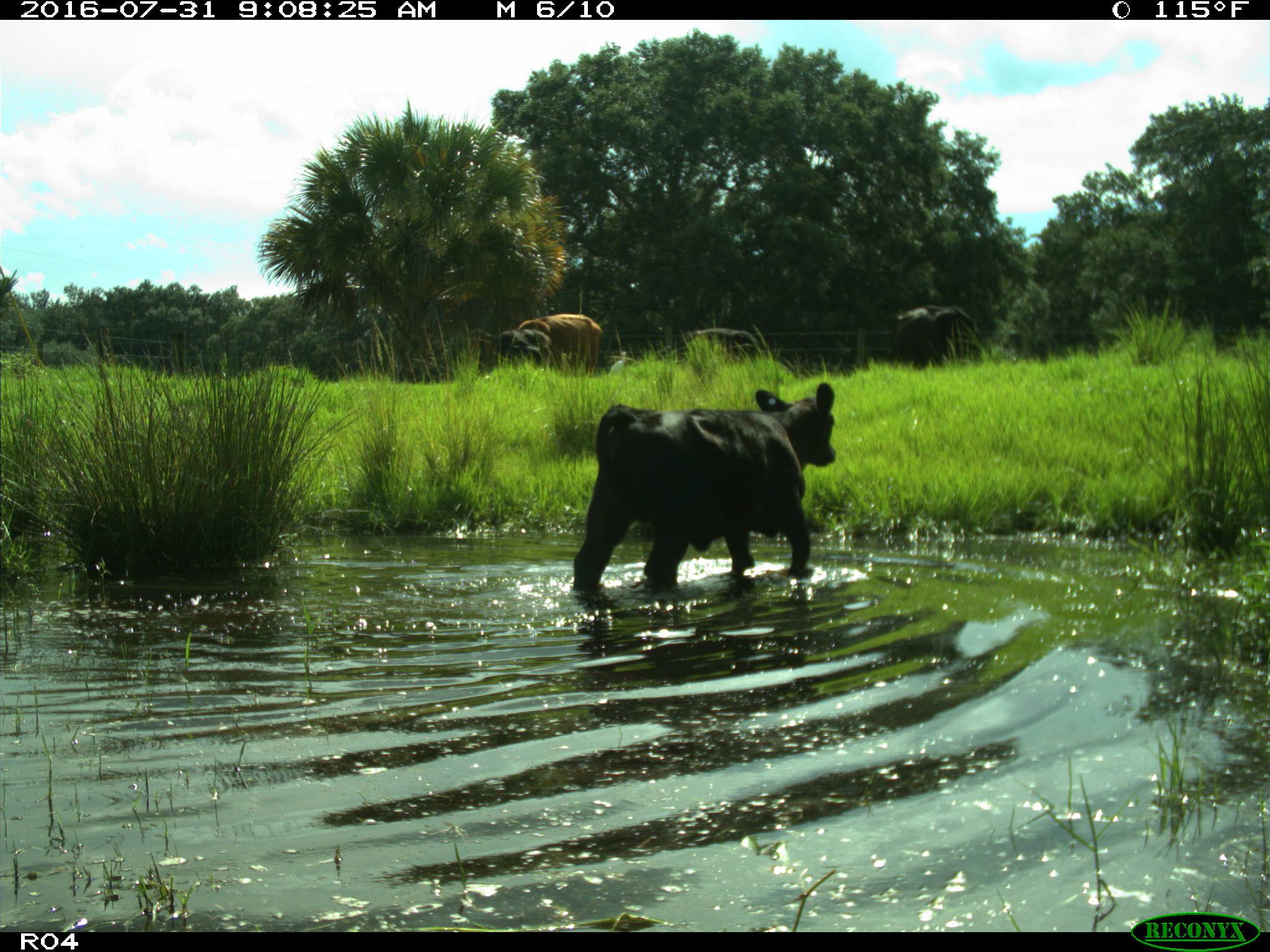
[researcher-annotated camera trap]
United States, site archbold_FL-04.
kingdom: Animalia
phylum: Chordata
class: Mammalia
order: Artiodactyla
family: Bovidae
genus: Bos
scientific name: Bos taurus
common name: domestic cow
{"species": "Bos taurus (domestic cow)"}